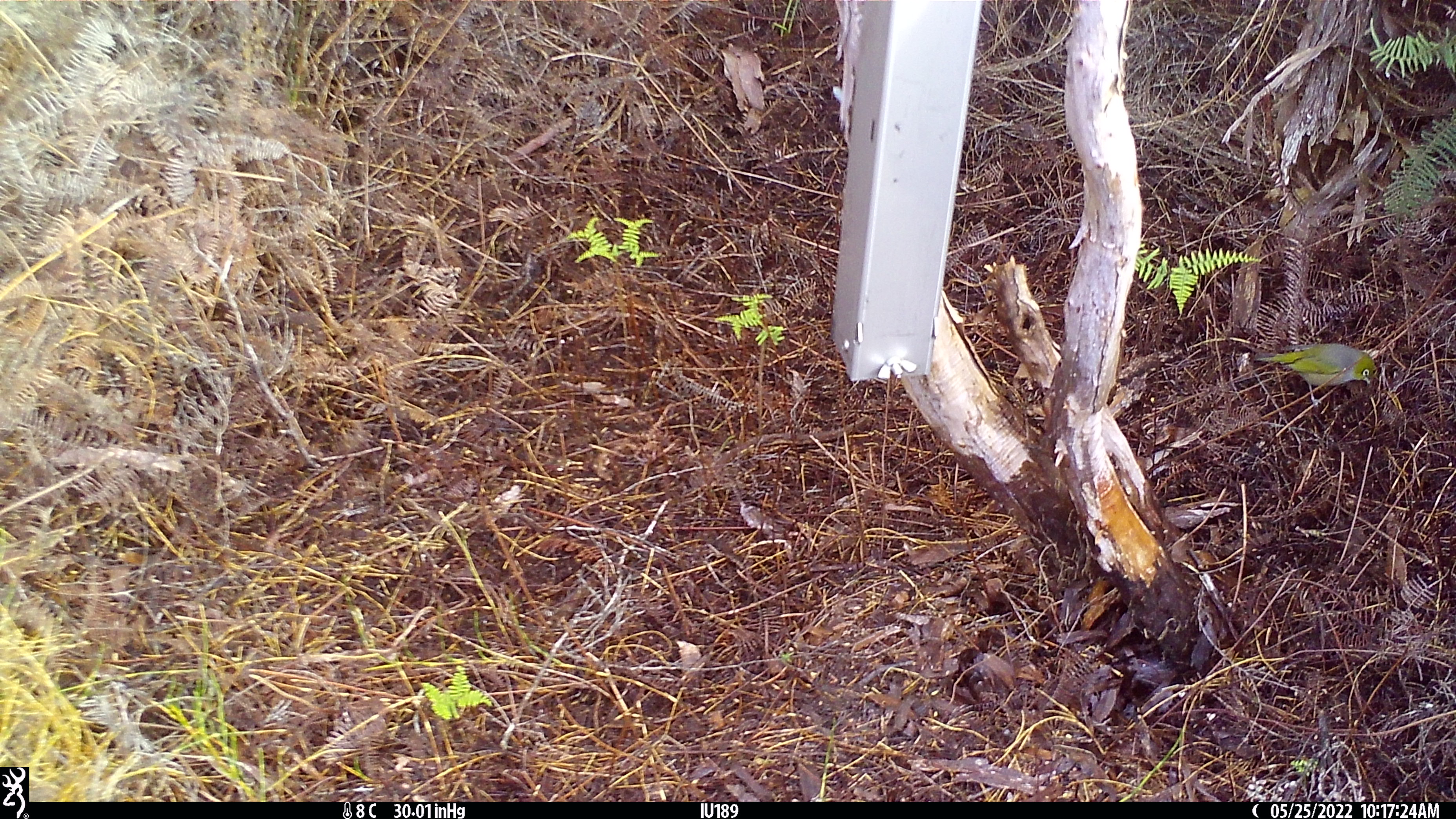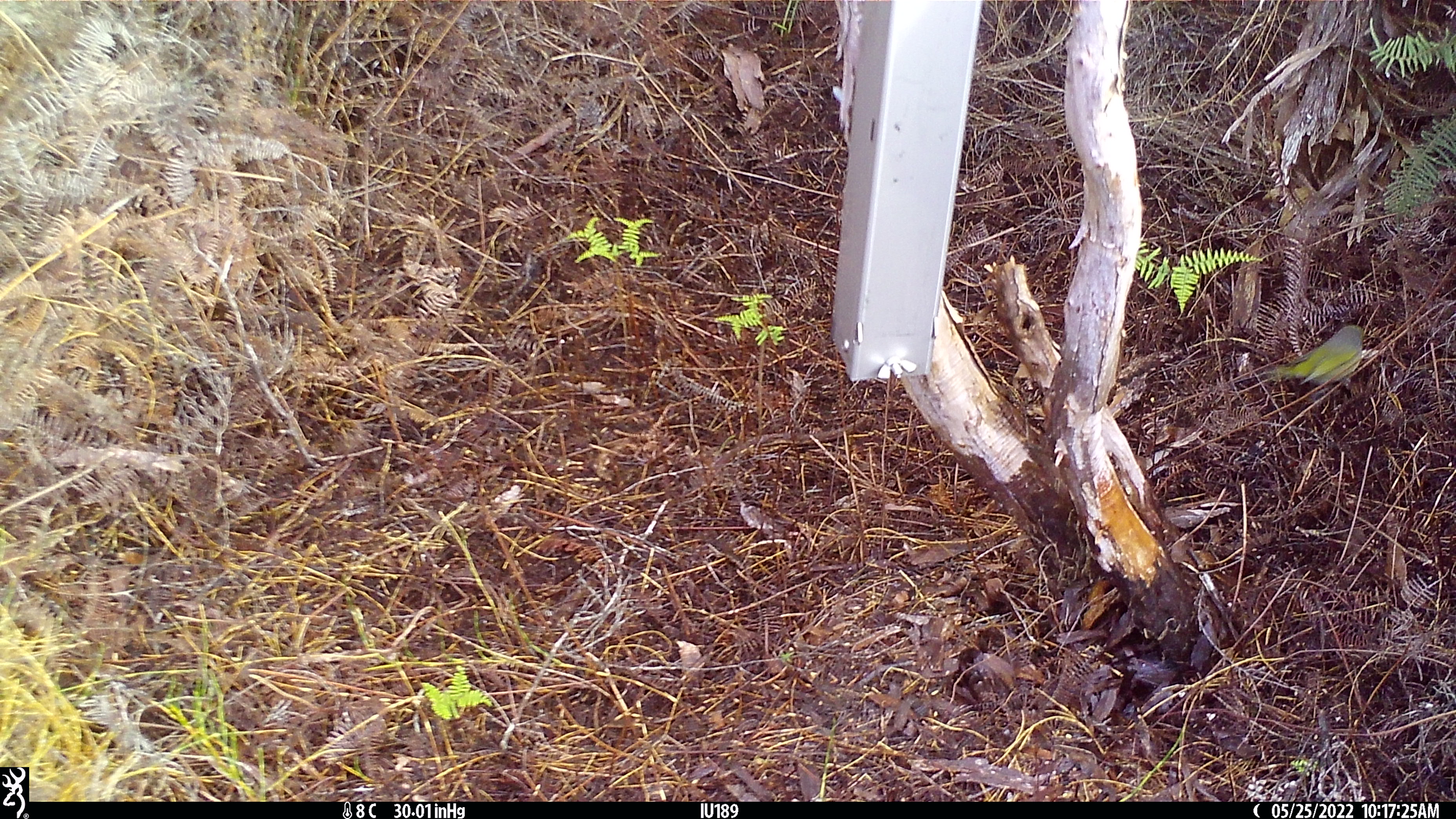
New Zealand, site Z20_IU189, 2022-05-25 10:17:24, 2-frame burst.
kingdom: Animalia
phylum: Chordata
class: Aves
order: Passeriformes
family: Zosteropidae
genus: Zosterops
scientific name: Zosterops lateralis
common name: silvereye